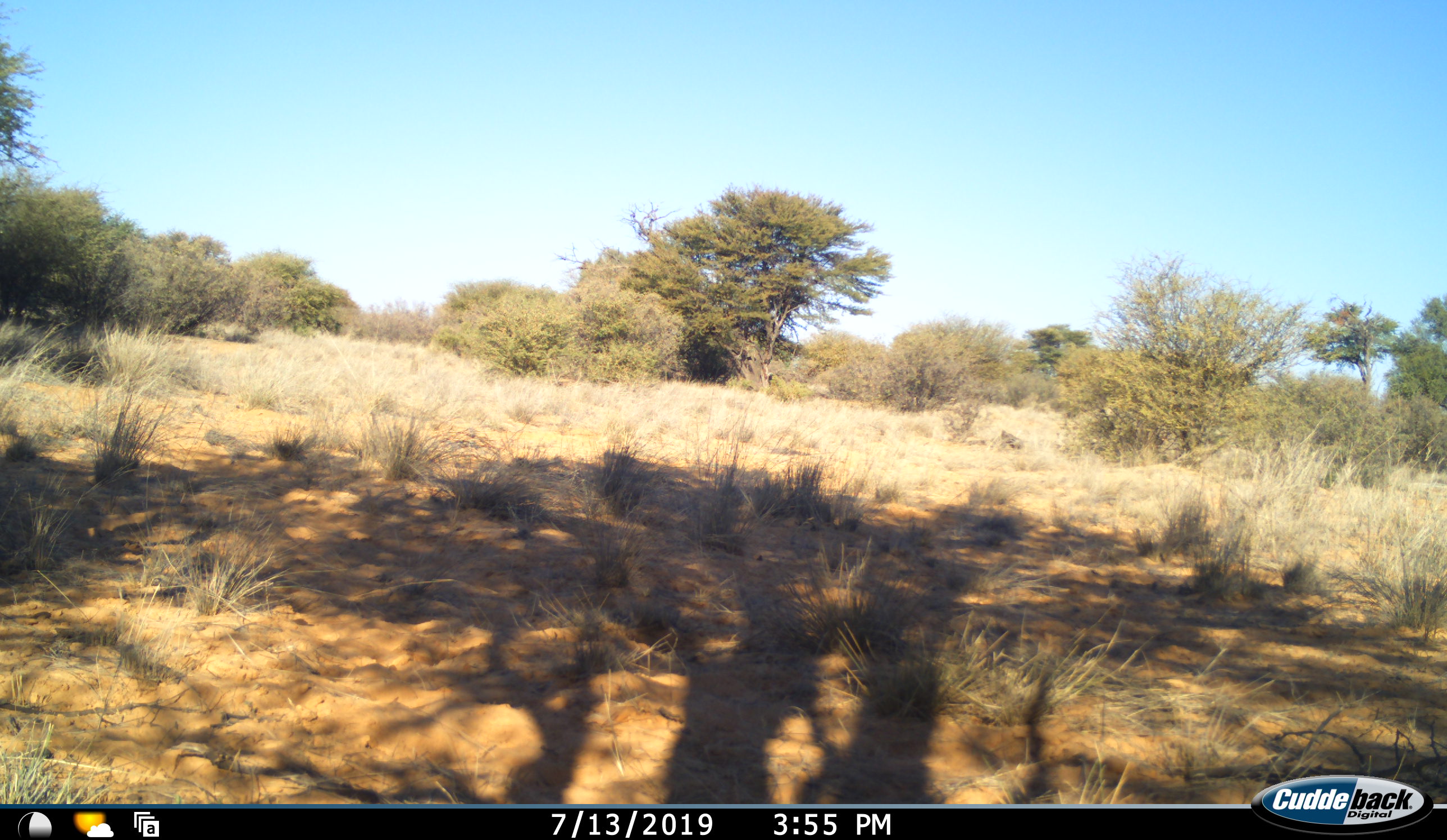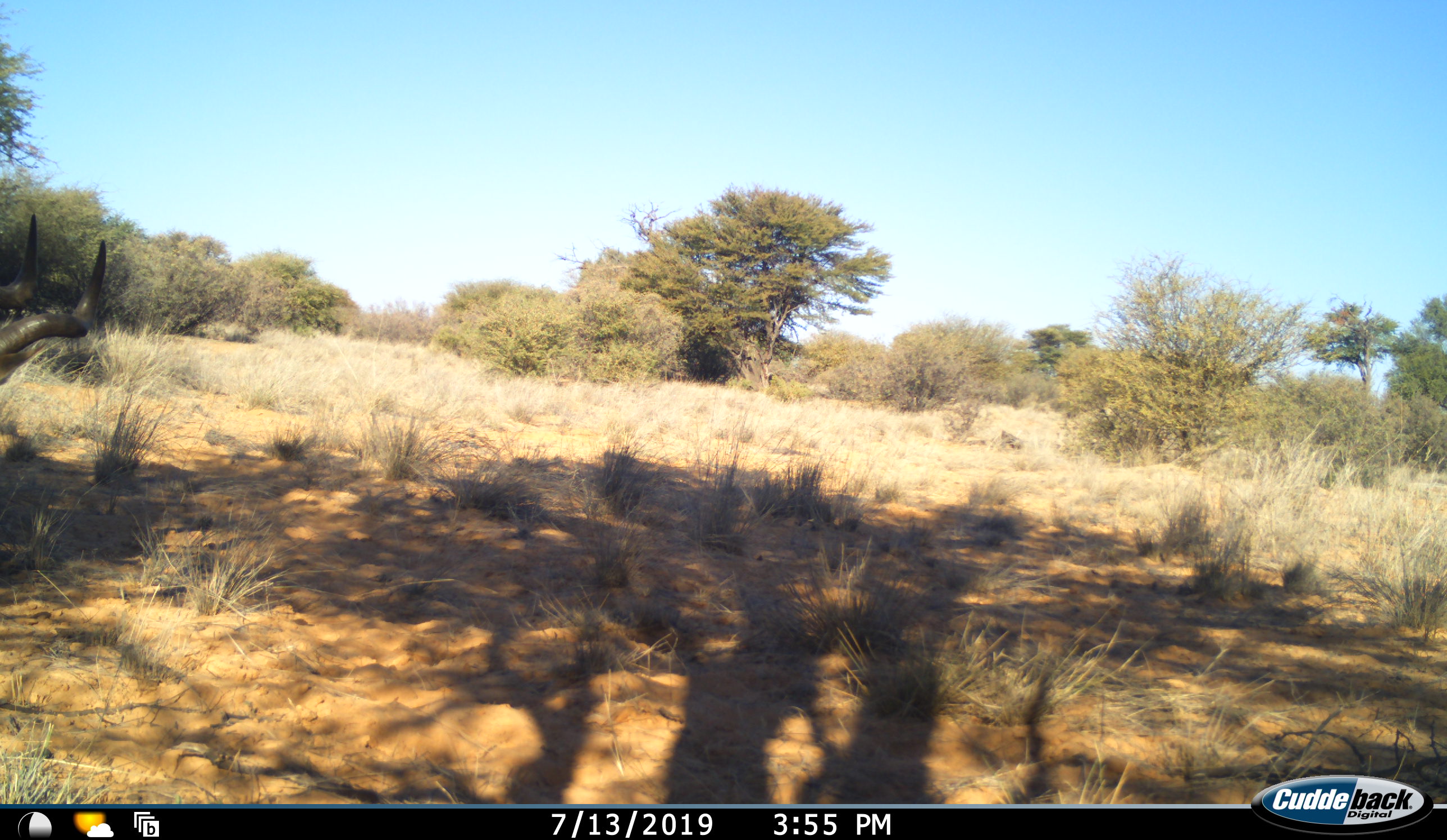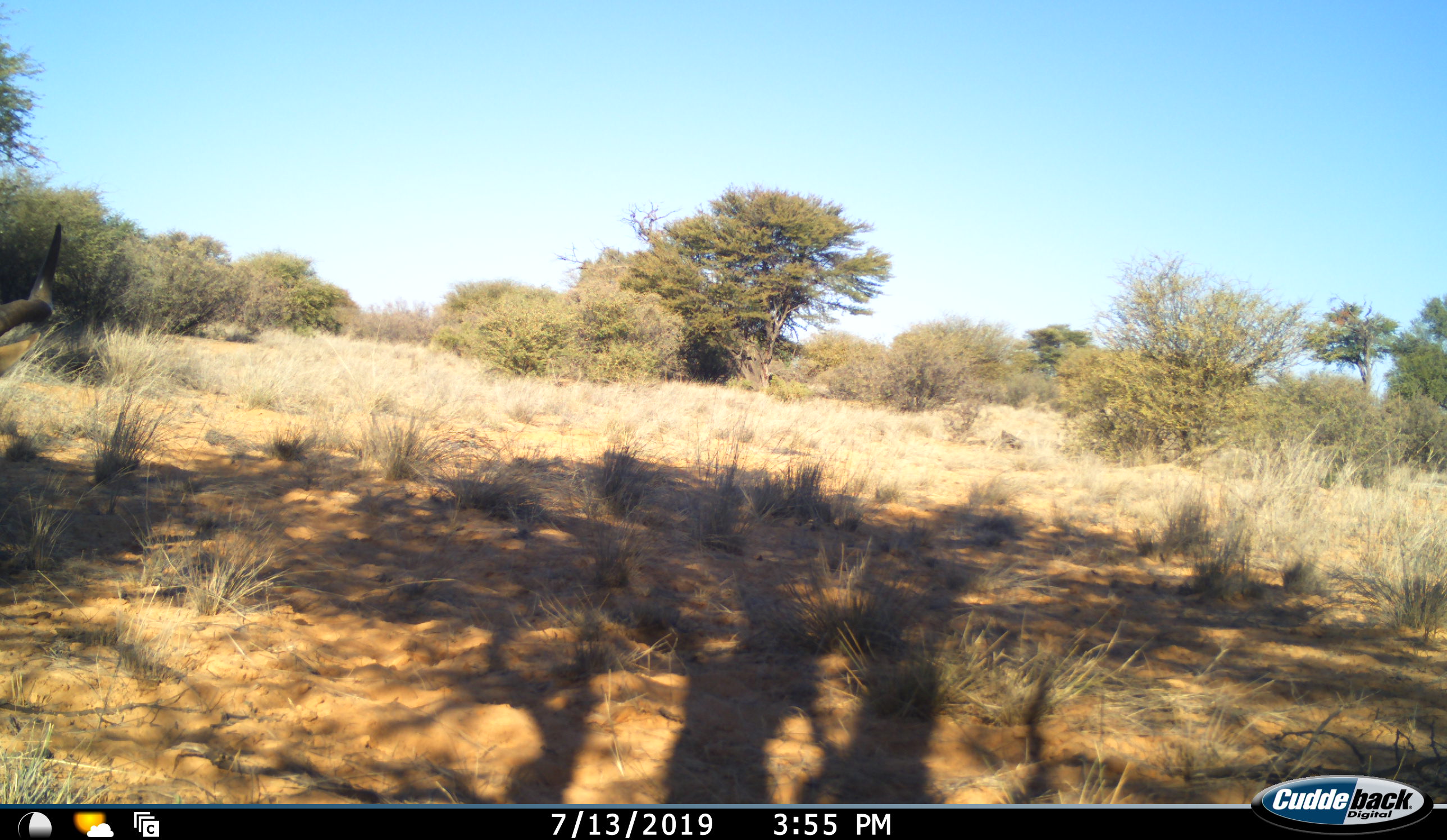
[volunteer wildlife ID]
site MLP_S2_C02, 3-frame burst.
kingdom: Animalia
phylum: Chordata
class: Mammalia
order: Artiodactyla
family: Bovidae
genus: Tragelaphus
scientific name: Tragelaphus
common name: kudu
Kudu (Tragelaphus), count 1. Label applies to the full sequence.